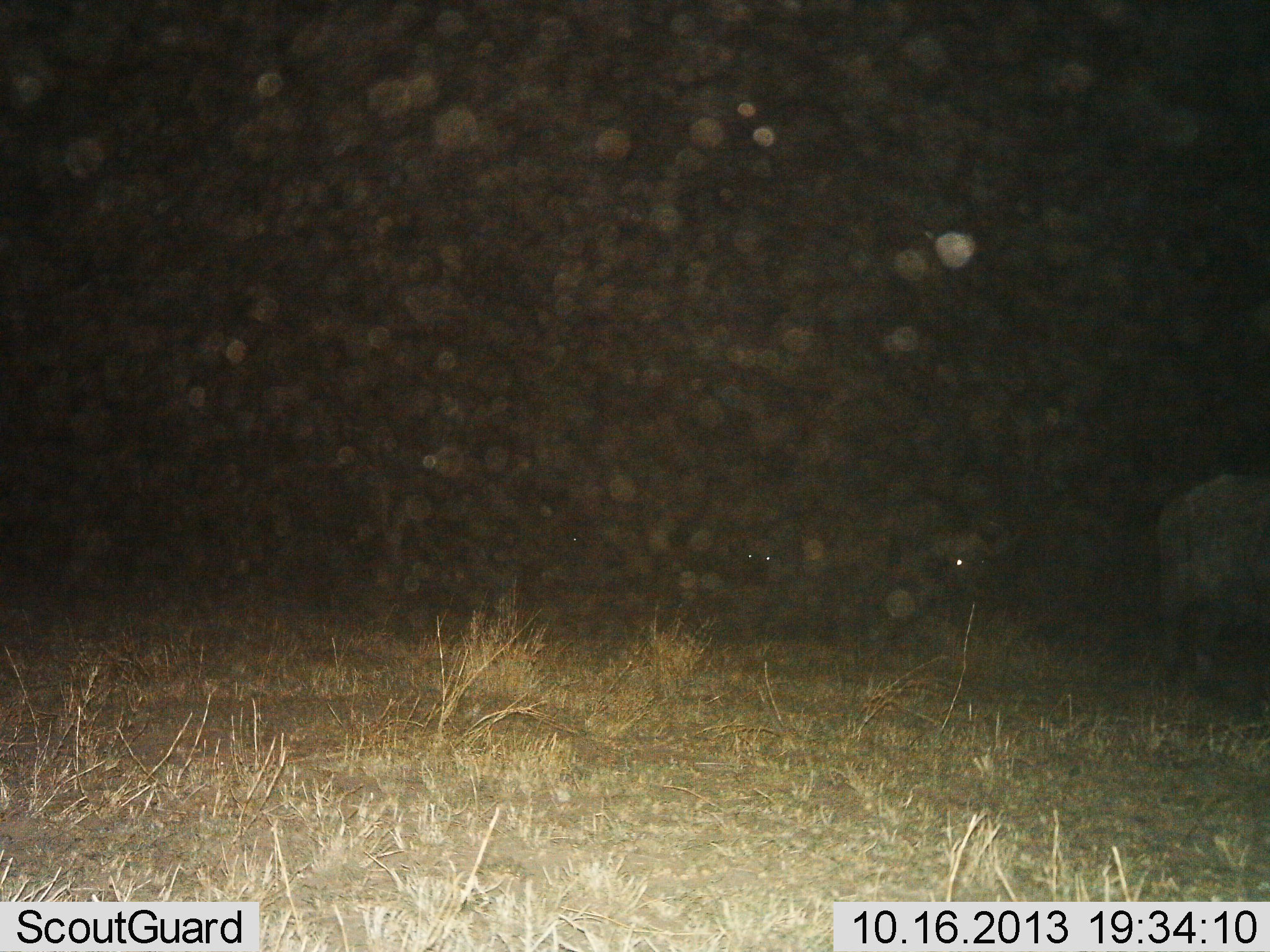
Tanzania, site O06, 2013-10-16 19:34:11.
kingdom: Animalia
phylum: Chordata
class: Mammalia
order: Artiodactyla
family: Bovidae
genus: Syncerus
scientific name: Syncerus caffer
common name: cape buffalo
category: buffalo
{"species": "buffalo (cape buffalo) (Syncerus caffer)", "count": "3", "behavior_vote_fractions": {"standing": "62%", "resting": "8%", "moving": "38%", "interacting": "0%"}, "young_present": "0%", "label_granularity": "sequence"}